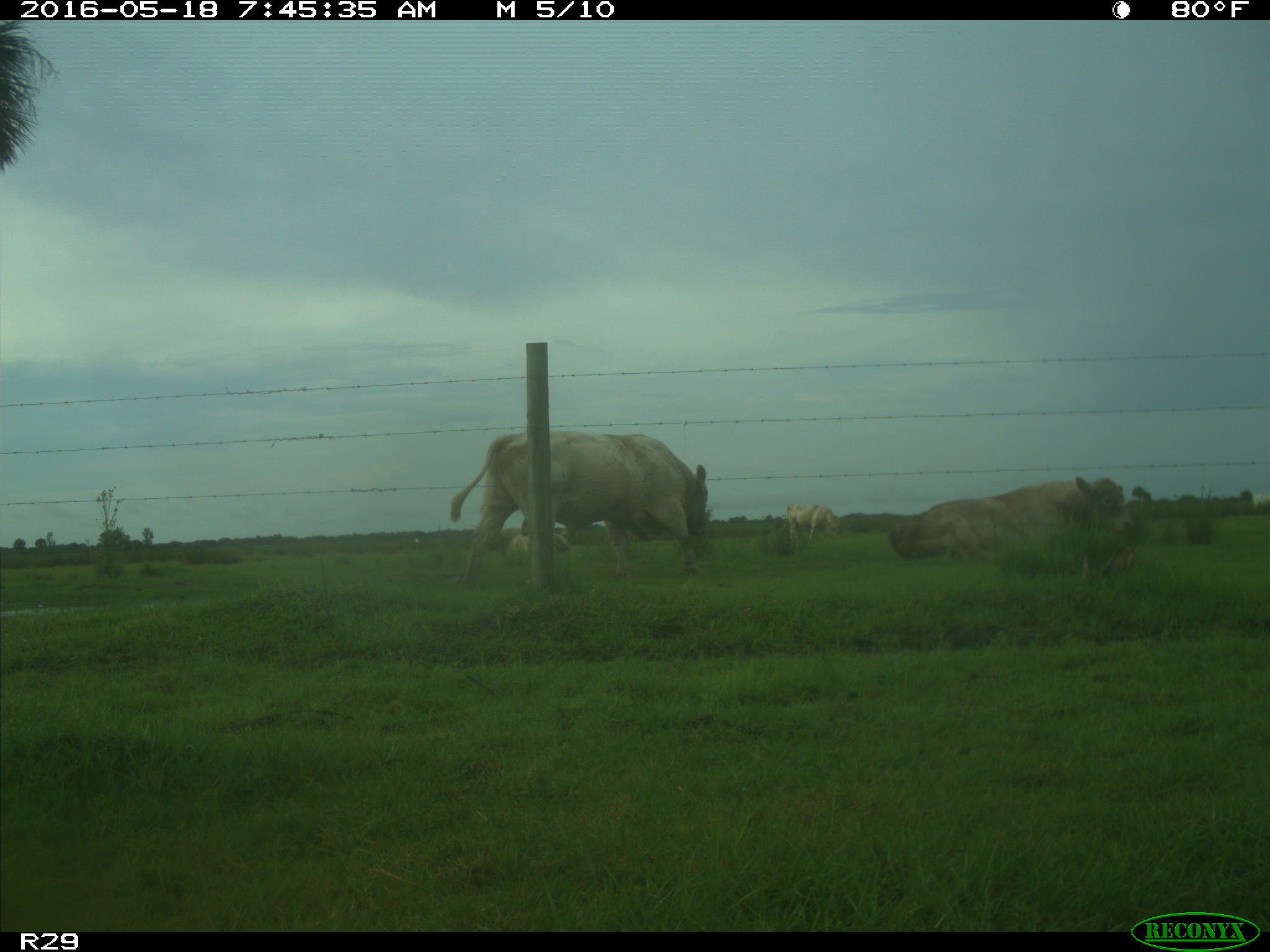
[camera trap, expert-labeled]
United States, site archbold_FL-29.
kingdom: Animalia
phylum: Chordata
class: Mammalia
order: Artiodactyla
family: Bovidae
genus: Bos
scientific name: Bos taurus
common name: domestic cow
Bos taurus (domestic cow).